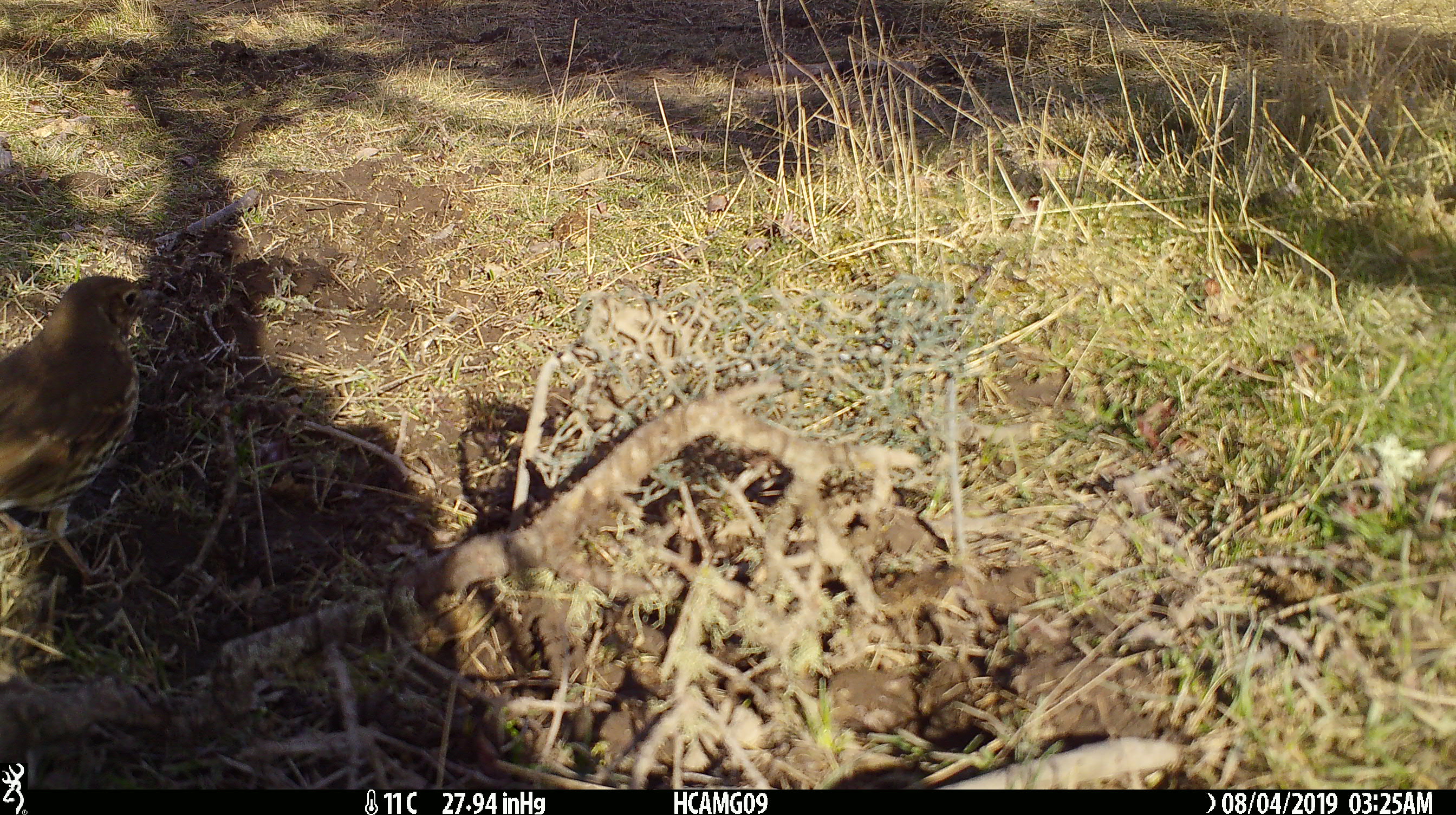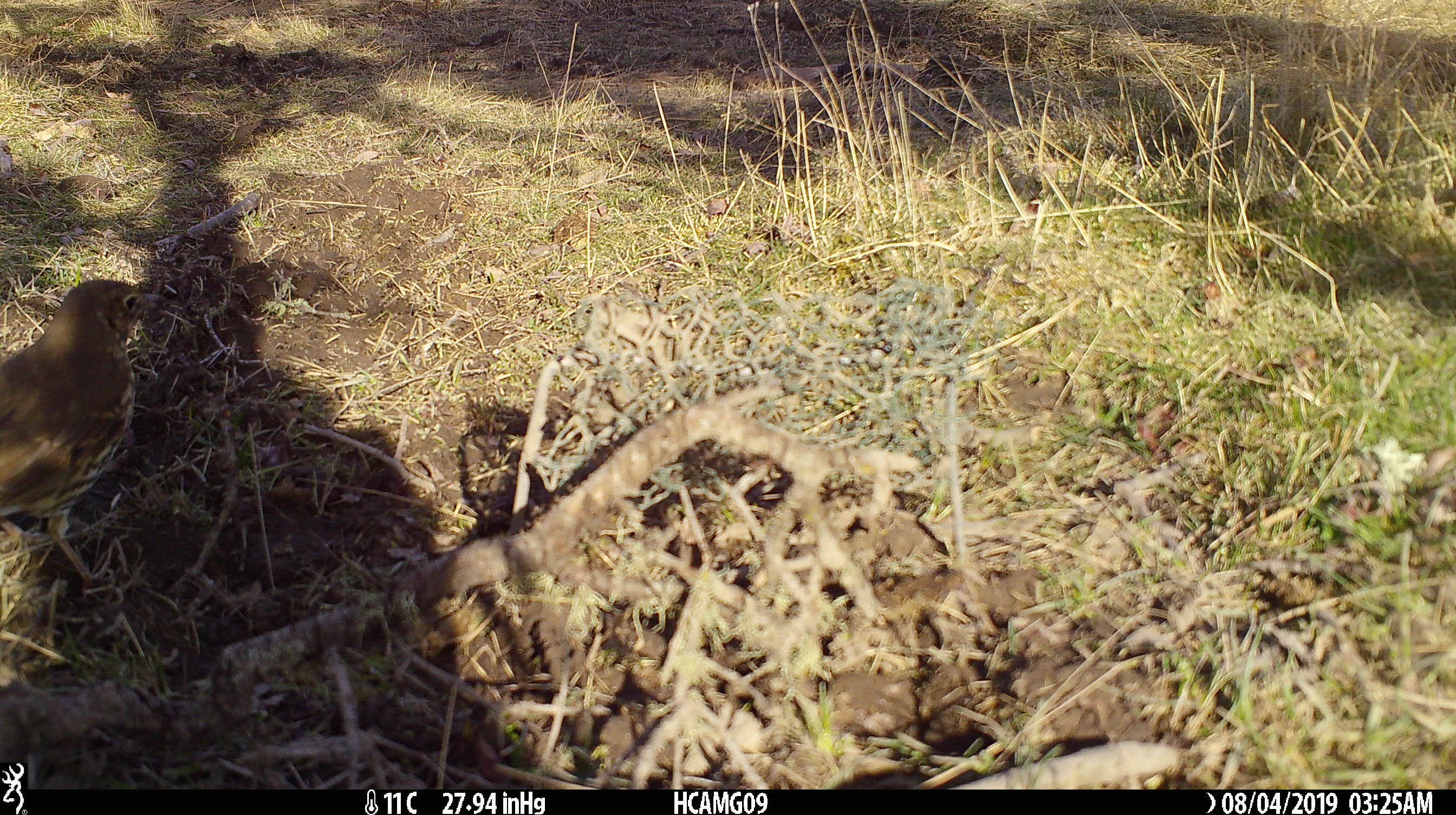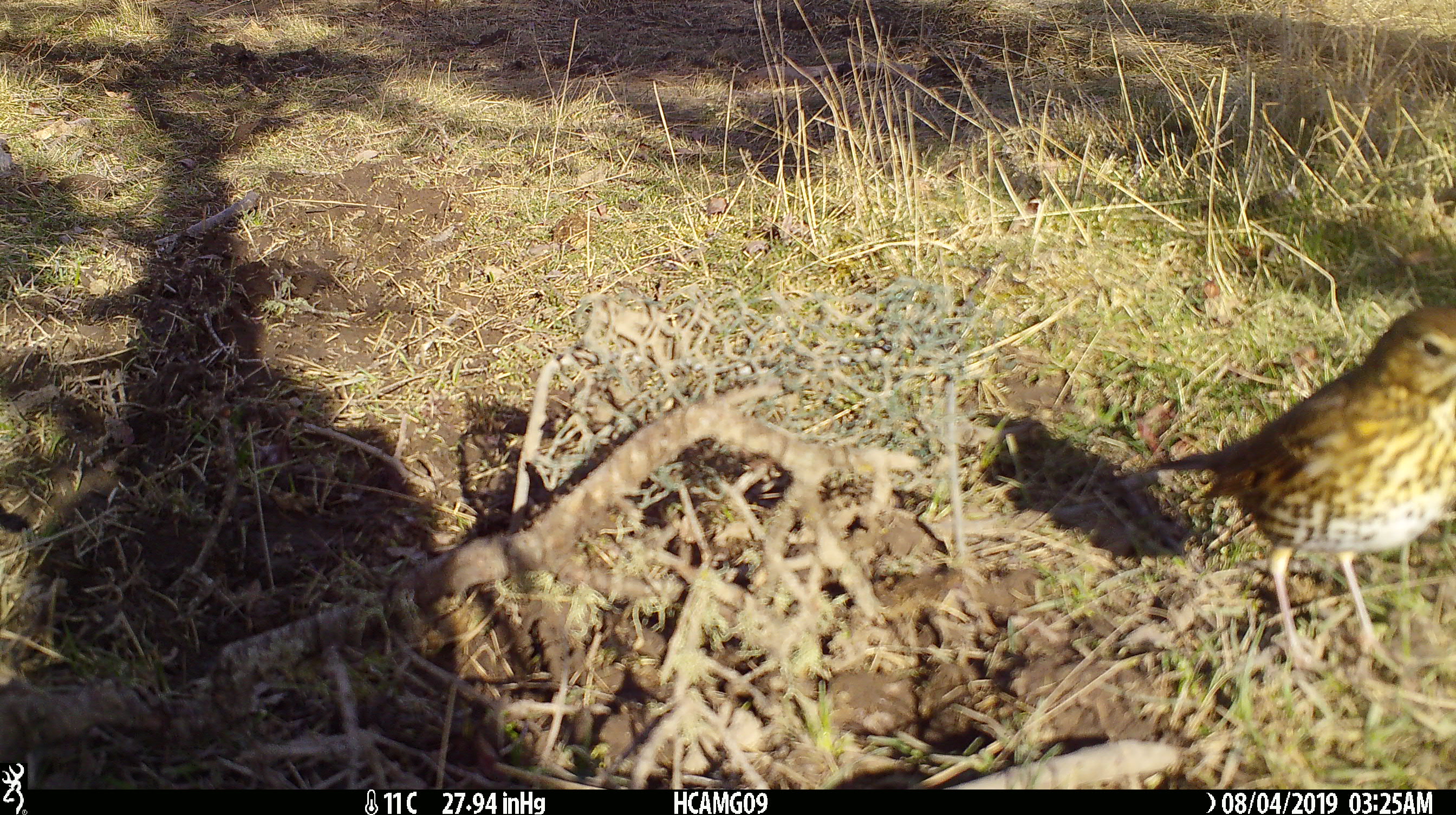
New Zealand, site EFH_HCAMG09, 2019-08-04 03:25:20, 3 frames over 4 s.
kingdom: Animalia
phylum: Chordata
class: Aves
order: Passeriformes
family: Turdidae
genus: Turdus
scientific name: Turdus philomelos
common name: song thrush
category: thrush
Thrush (song thrush) (Turdus philomelos).